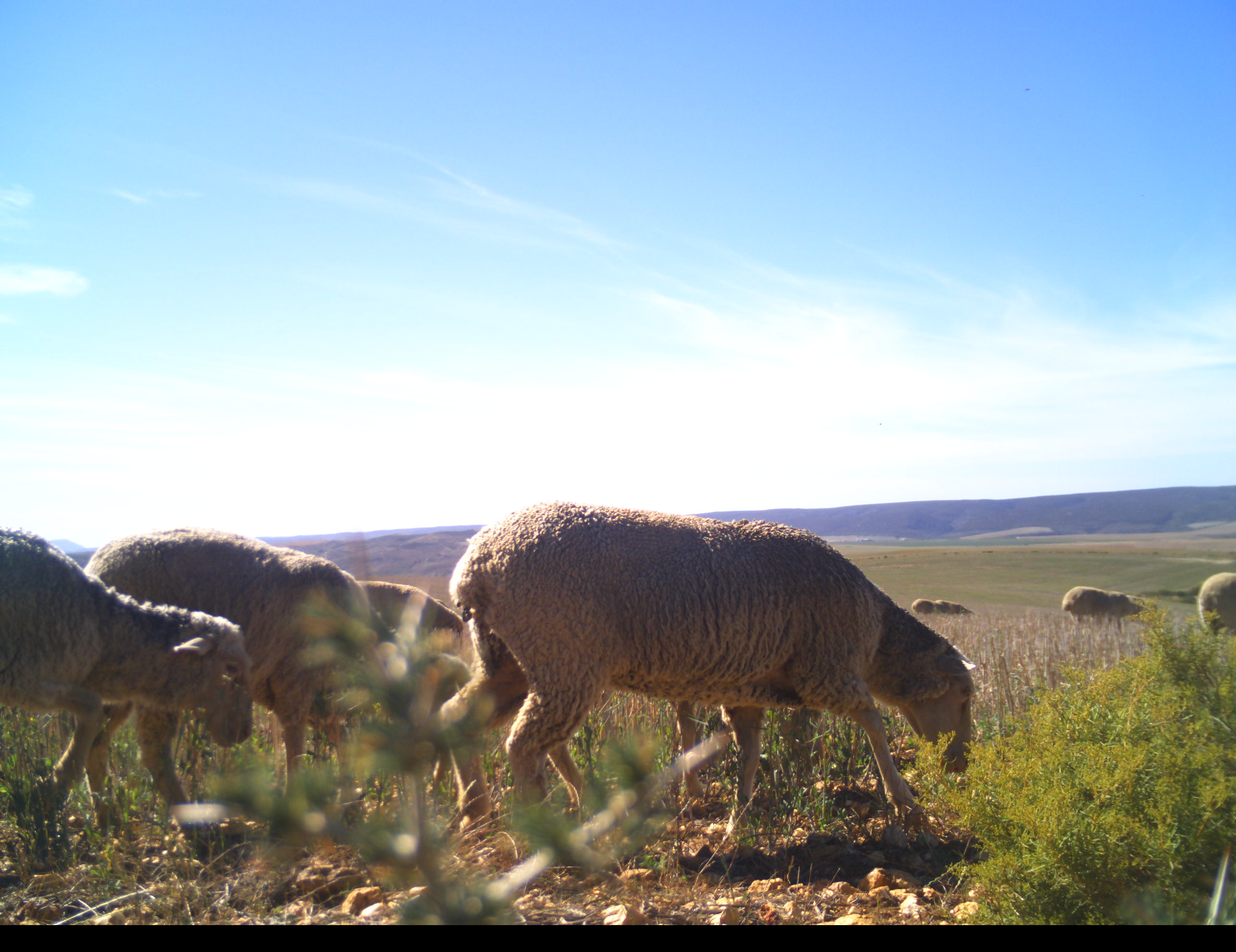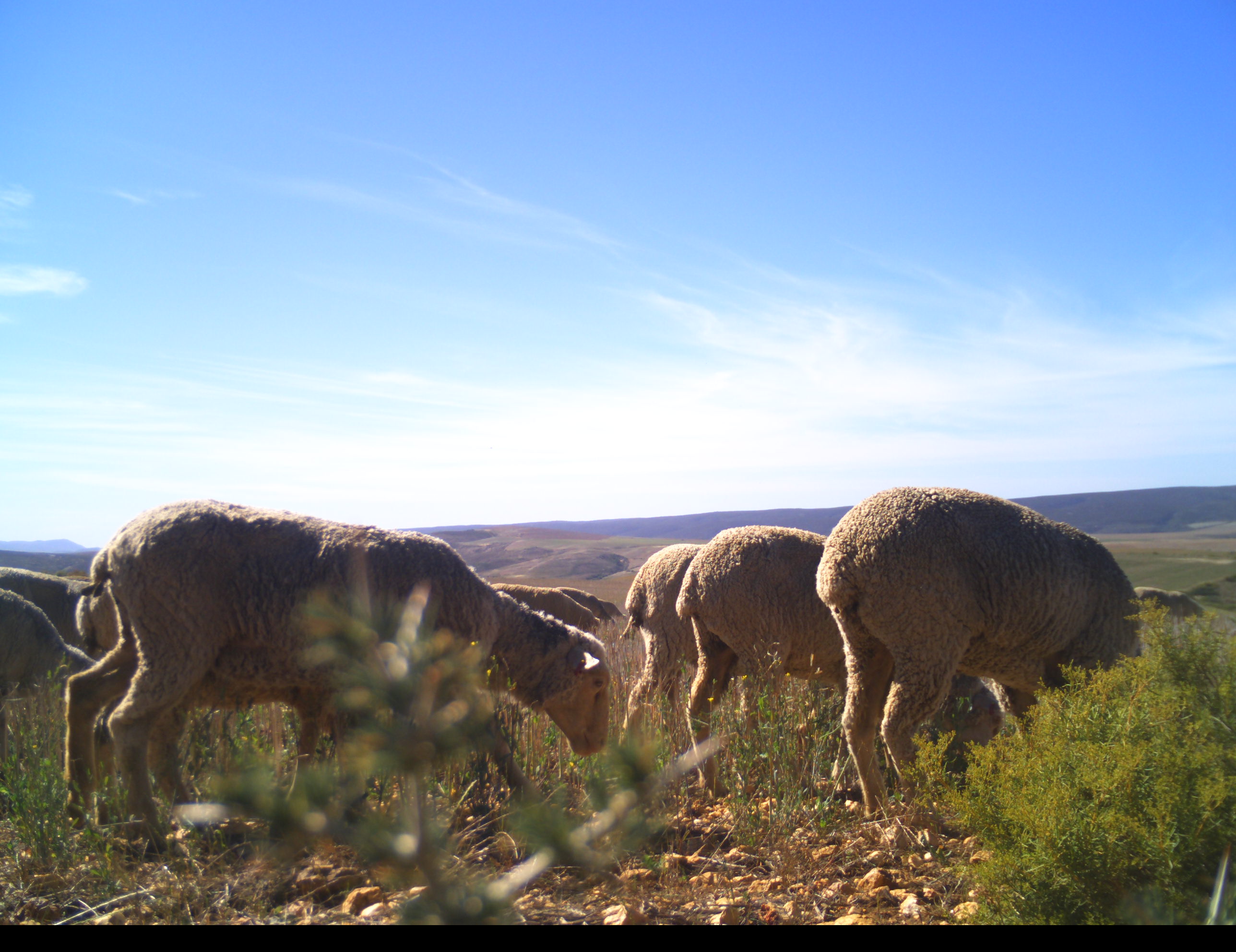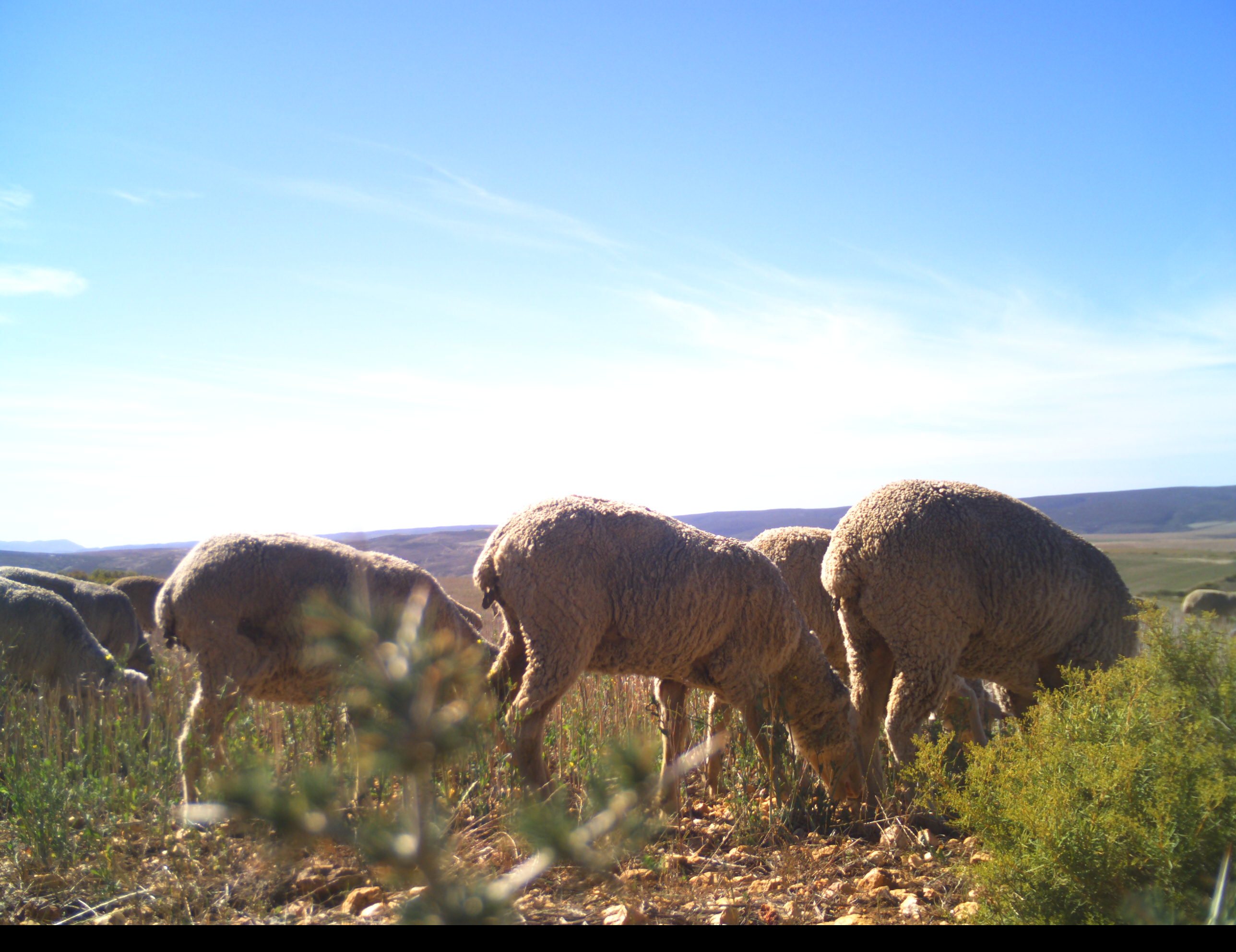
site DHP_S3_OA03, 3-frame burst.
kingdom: Animalia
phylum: Chordata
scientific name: Vertebrata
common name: domestic animal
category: domesticanimal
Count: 11-50.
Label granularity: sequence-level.